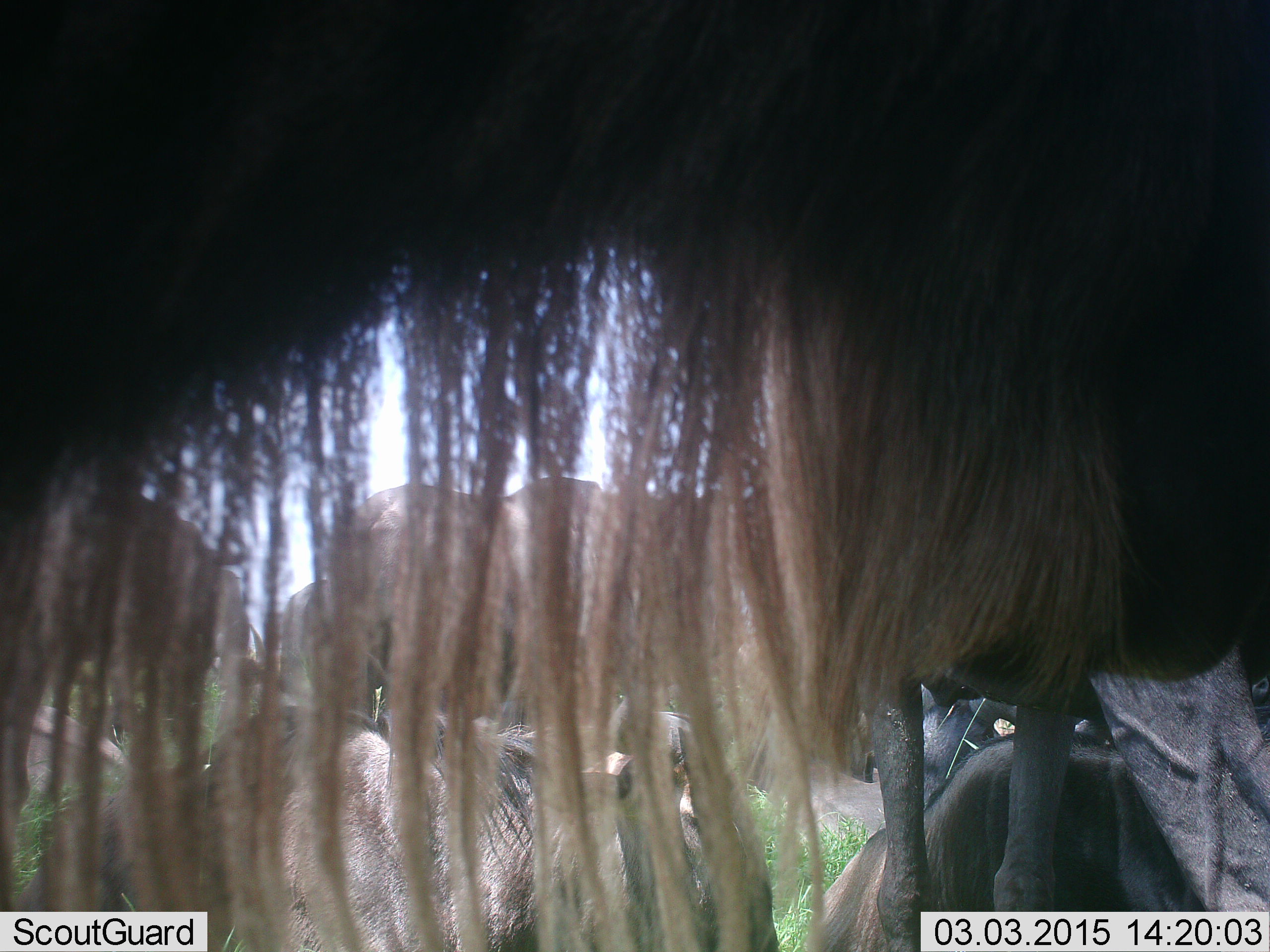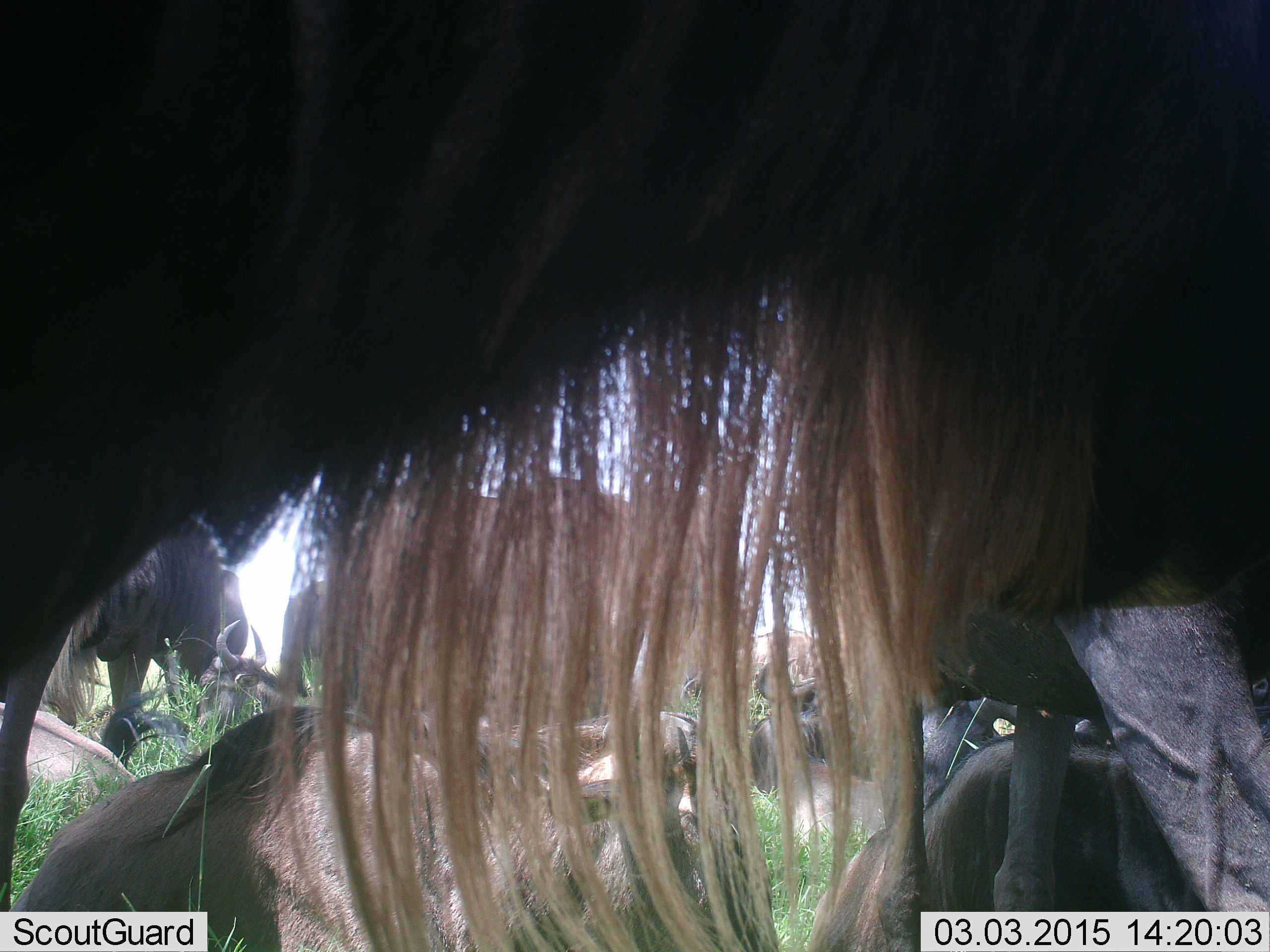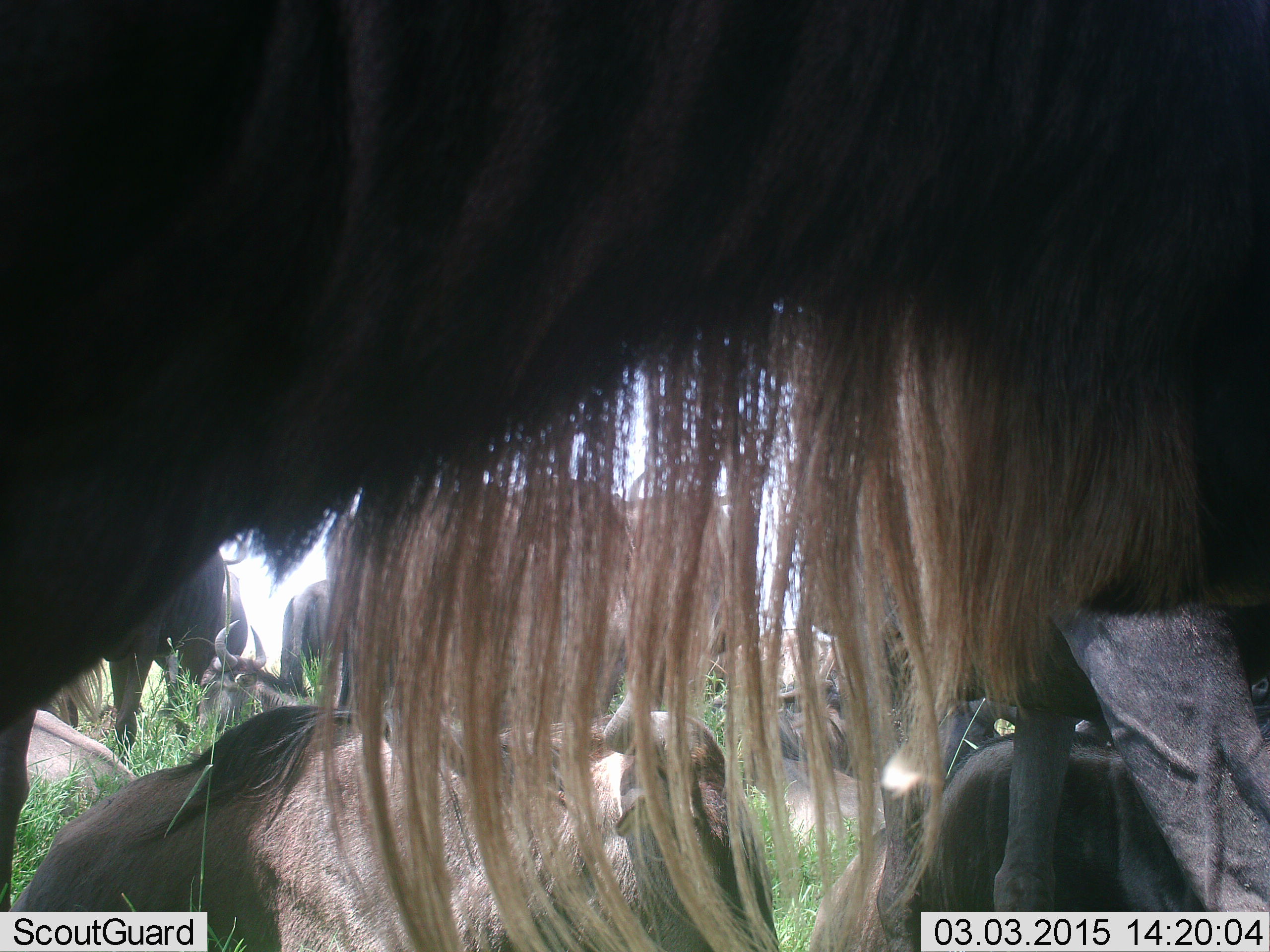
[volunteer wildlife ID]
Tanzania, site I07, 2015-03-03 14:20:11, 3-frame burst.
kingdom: Animalia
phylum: Chordata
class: Mammalia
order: Artiodactyla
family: Bovidae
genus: Connochaetes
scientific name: Connochaetes taurinus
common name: blue wildebeest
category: wildebeest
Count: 9.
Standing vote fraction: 80%.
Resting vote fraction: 100%.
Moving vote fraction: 10%.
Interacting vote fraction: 0%.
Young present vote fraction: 0%.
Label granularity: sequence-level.